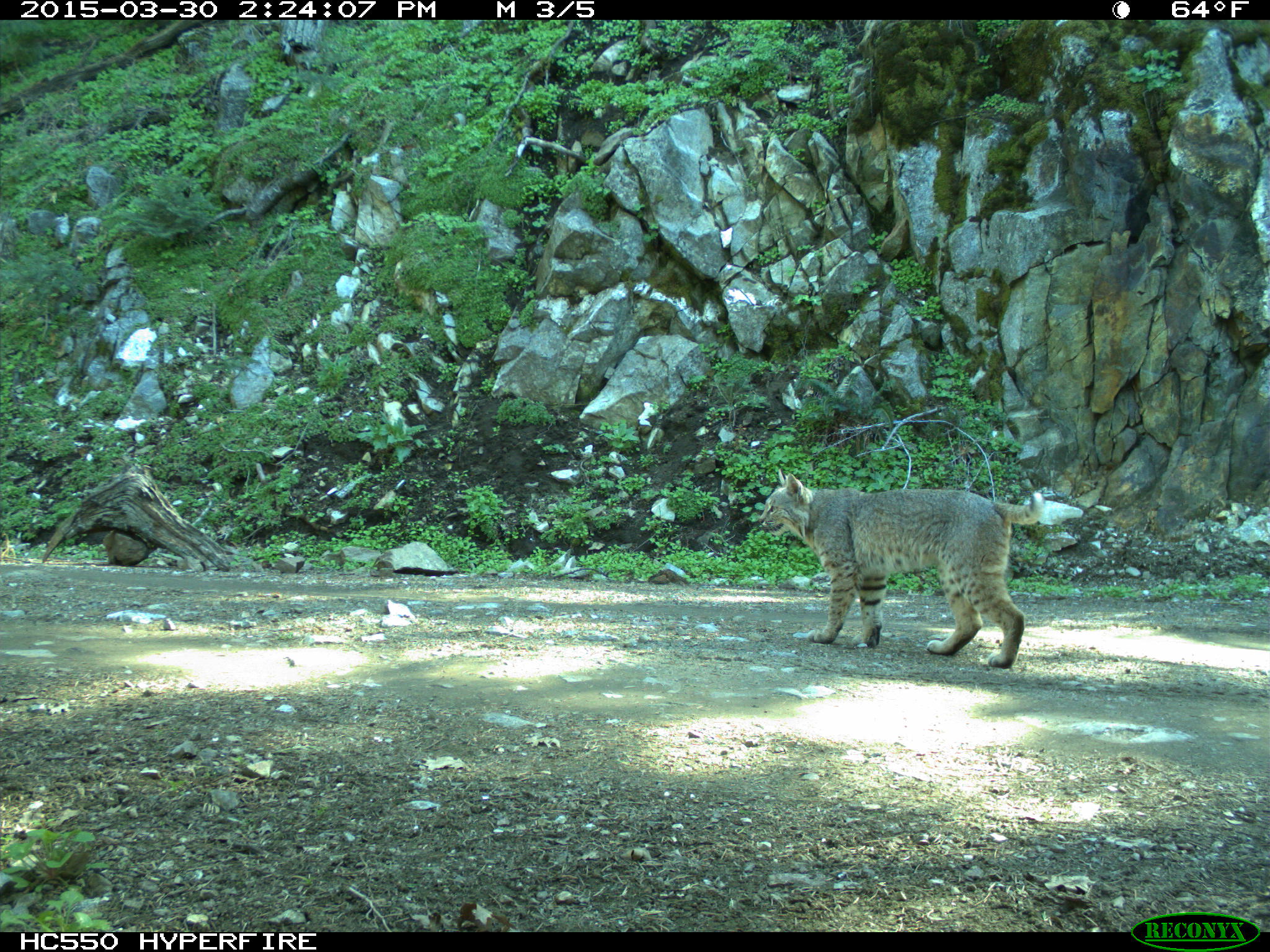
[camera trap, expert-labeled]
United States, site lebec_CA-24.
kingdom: Animalia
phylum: Chordata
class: Mammalia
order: Carnivora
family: Felidae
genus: Lynx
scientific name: Lynx rufus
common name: bobcat